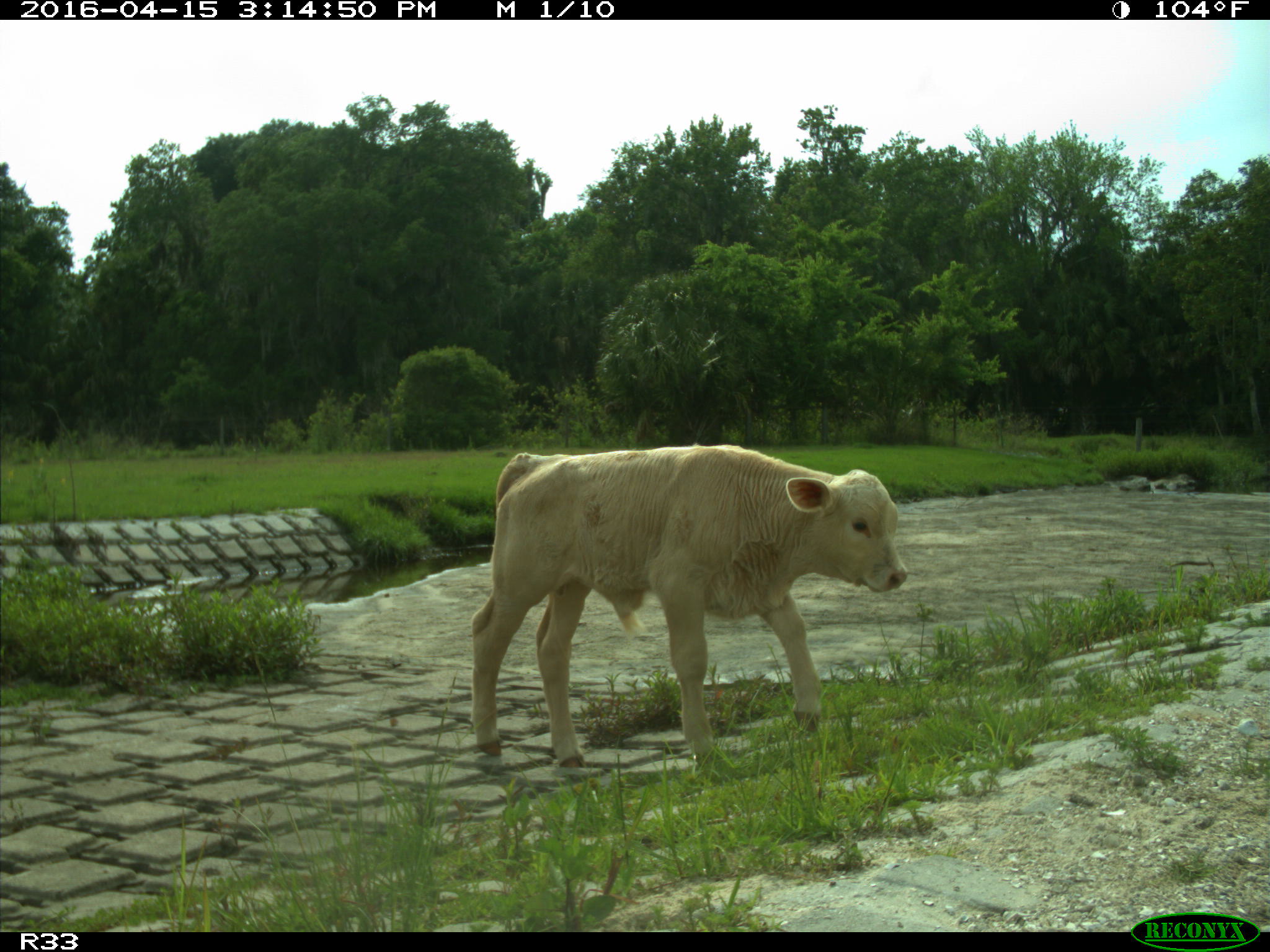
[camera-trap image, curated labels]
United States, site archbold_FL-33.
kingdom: Animalia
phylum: Chordata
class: Mammalia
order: Artiodactyla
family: Bovidae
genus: Bos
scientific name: Bos taurus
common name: domestic cow